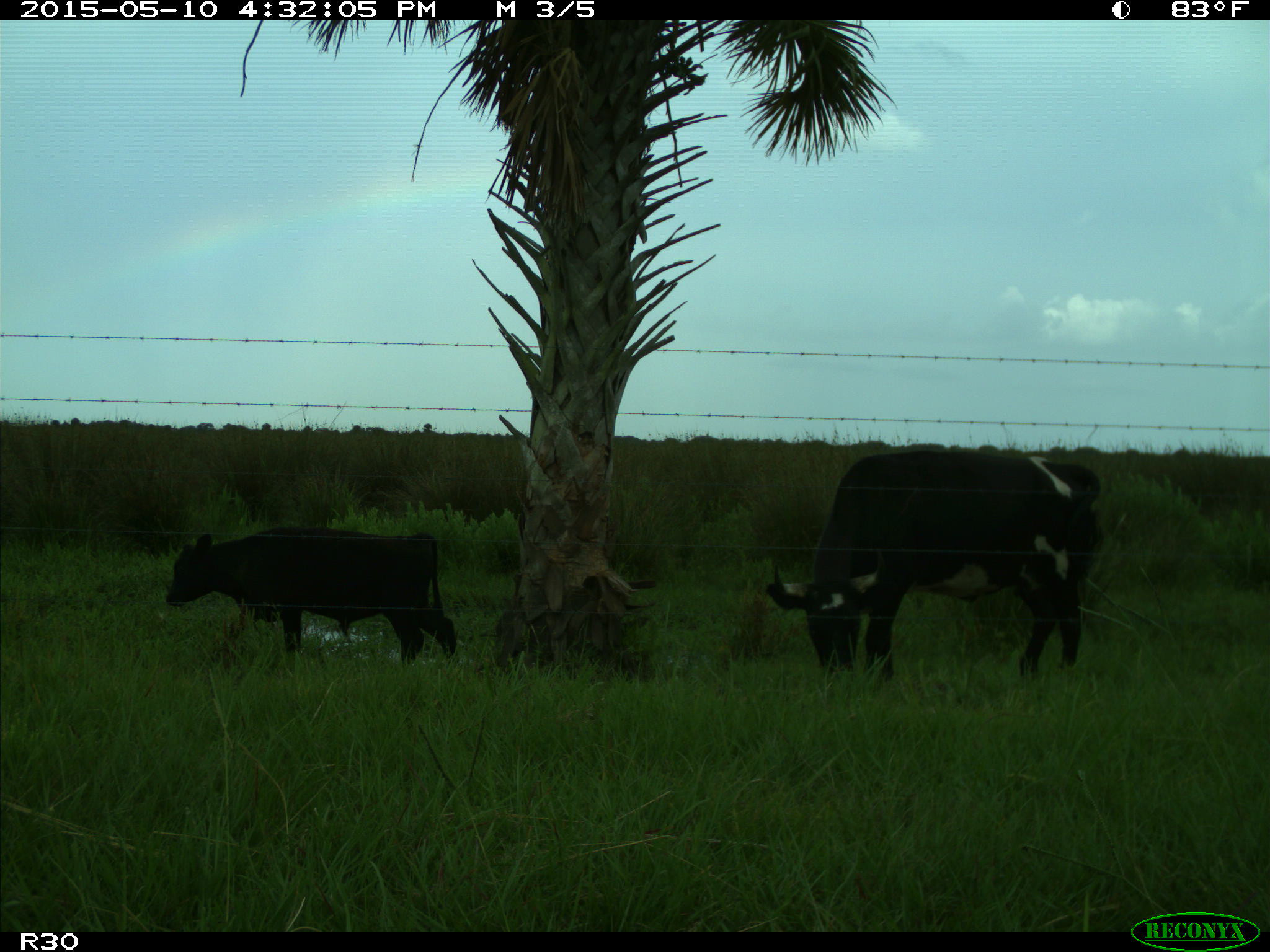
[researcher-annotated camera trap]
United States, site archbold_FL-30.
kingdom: Animalia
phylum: Chordata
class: Mammalia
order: Artiodactyla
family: Bovidae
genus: Bos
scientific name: Bos taurus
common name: domestic cow